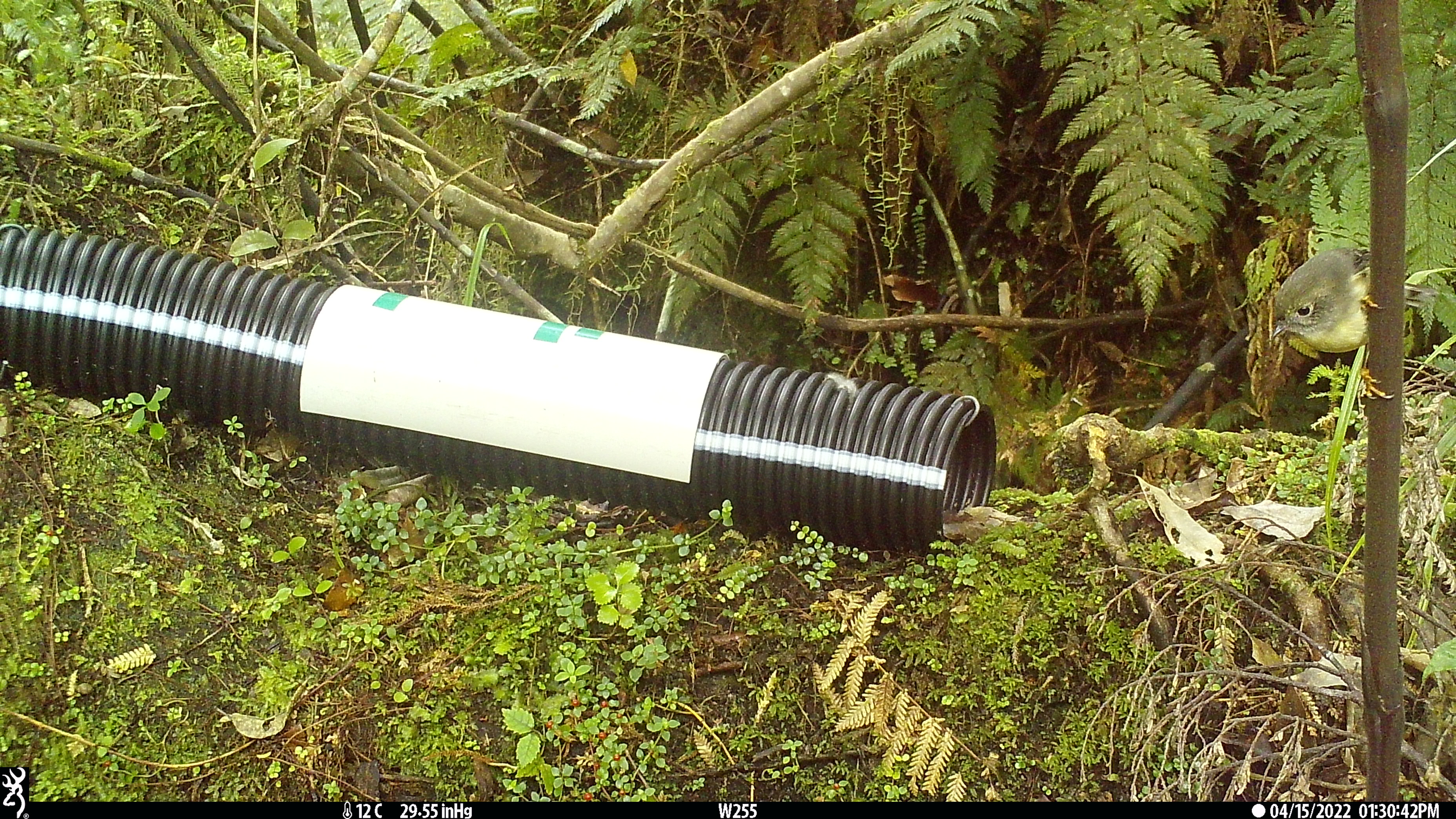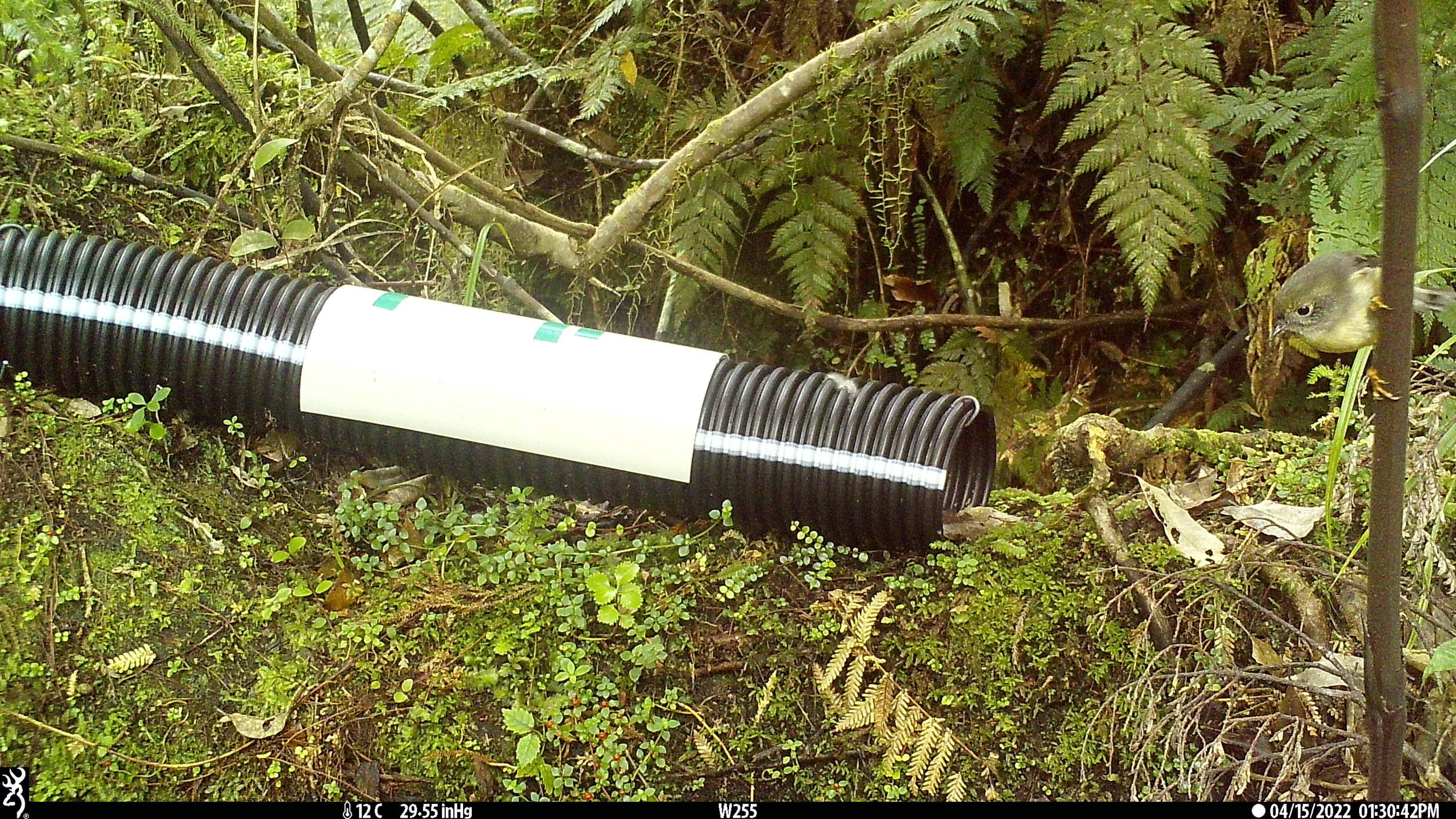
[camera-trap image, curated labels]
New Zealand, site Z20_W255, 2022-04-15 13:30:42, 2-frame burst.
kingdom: Animalia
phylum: Chordata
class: Aves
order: Passeriformes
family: Petroicidae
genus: Petroica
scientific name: Petroica macrocephala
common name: tomtit